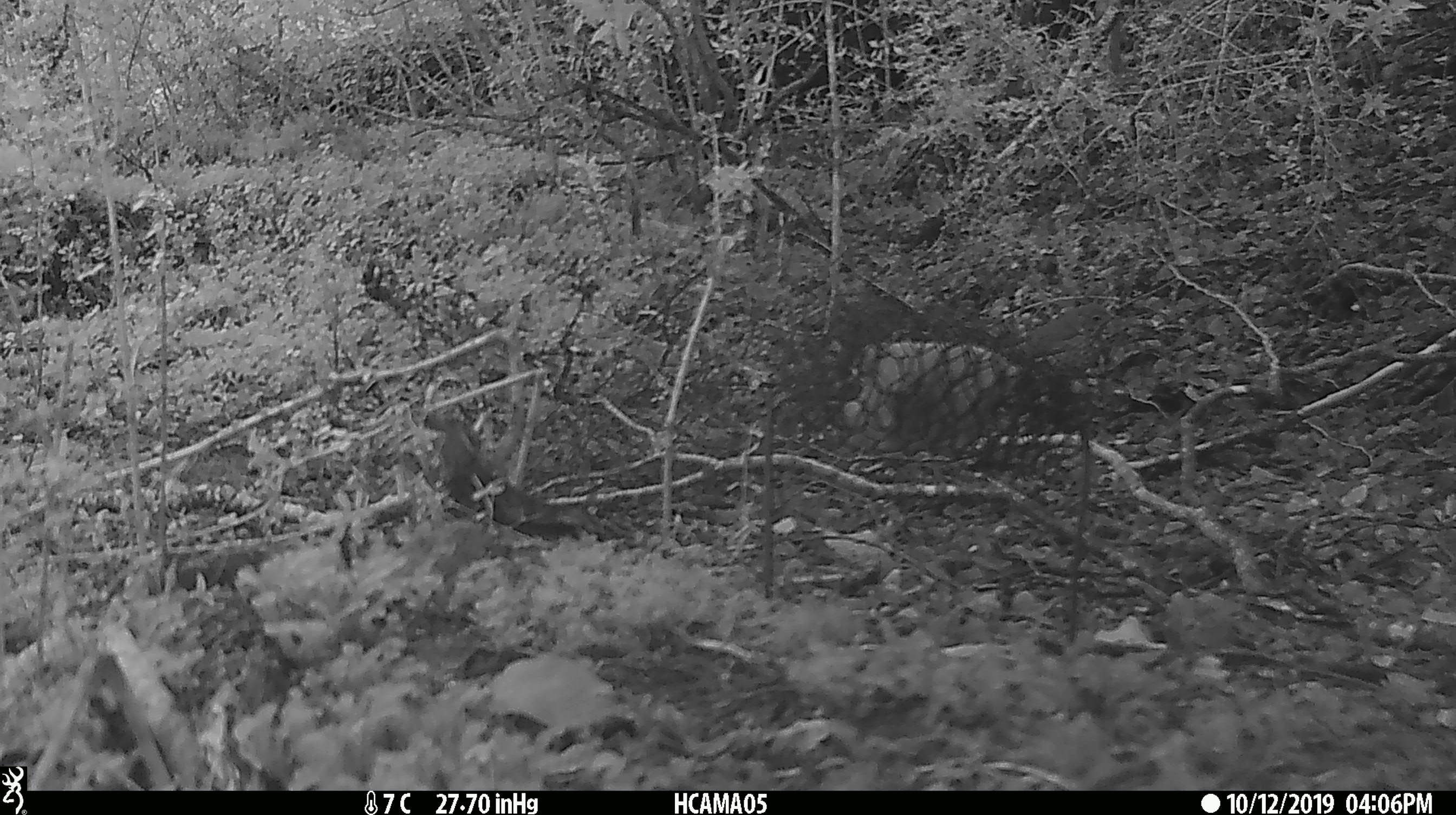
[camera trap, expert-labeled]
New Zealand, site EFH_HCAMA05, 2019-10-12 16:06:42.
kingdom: Animalia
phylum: Chordata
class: Aves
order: Passeriformes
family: Turdidae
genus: Turdus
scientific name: Turdus philomelos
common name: song thrush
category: thrush